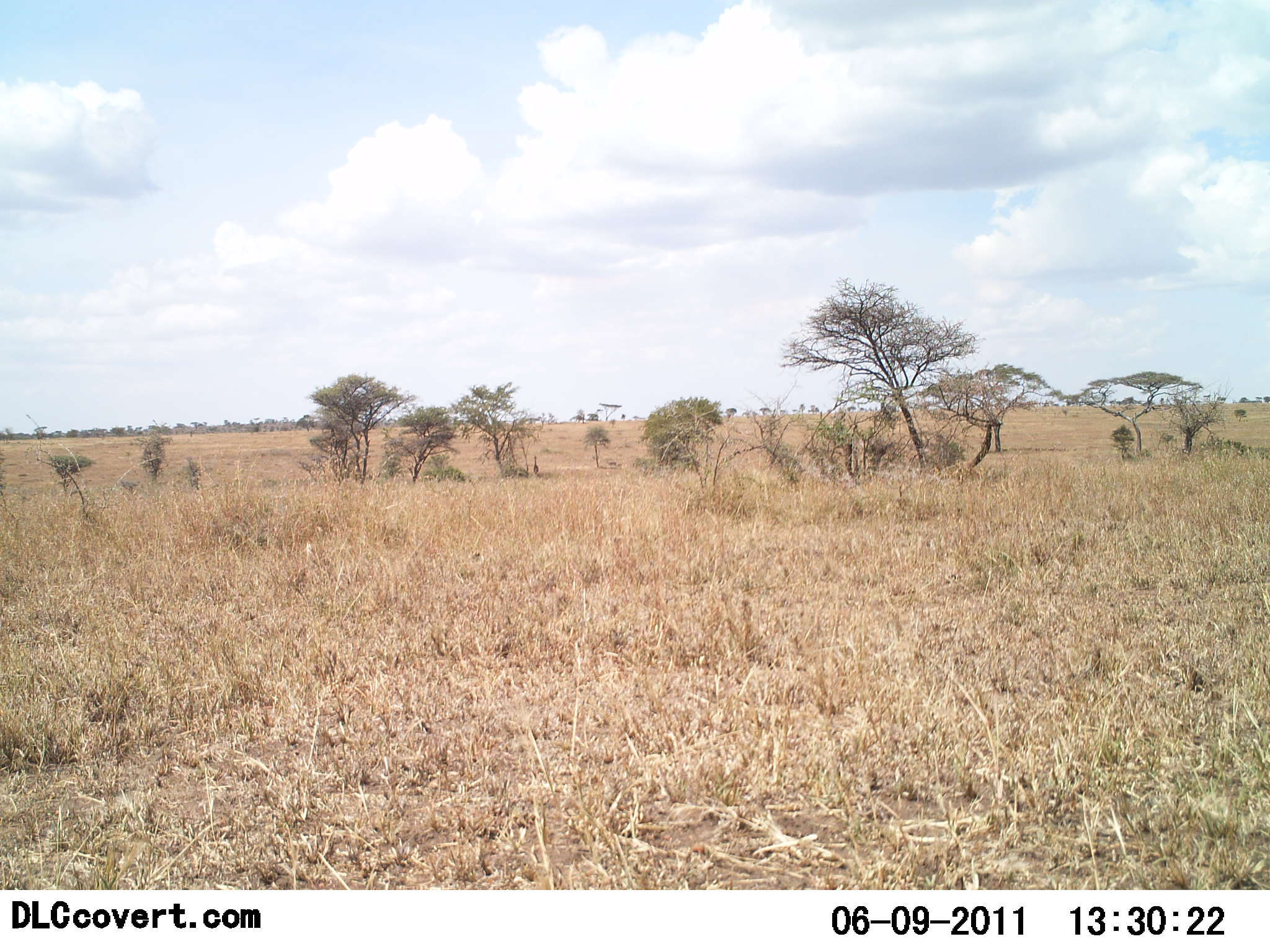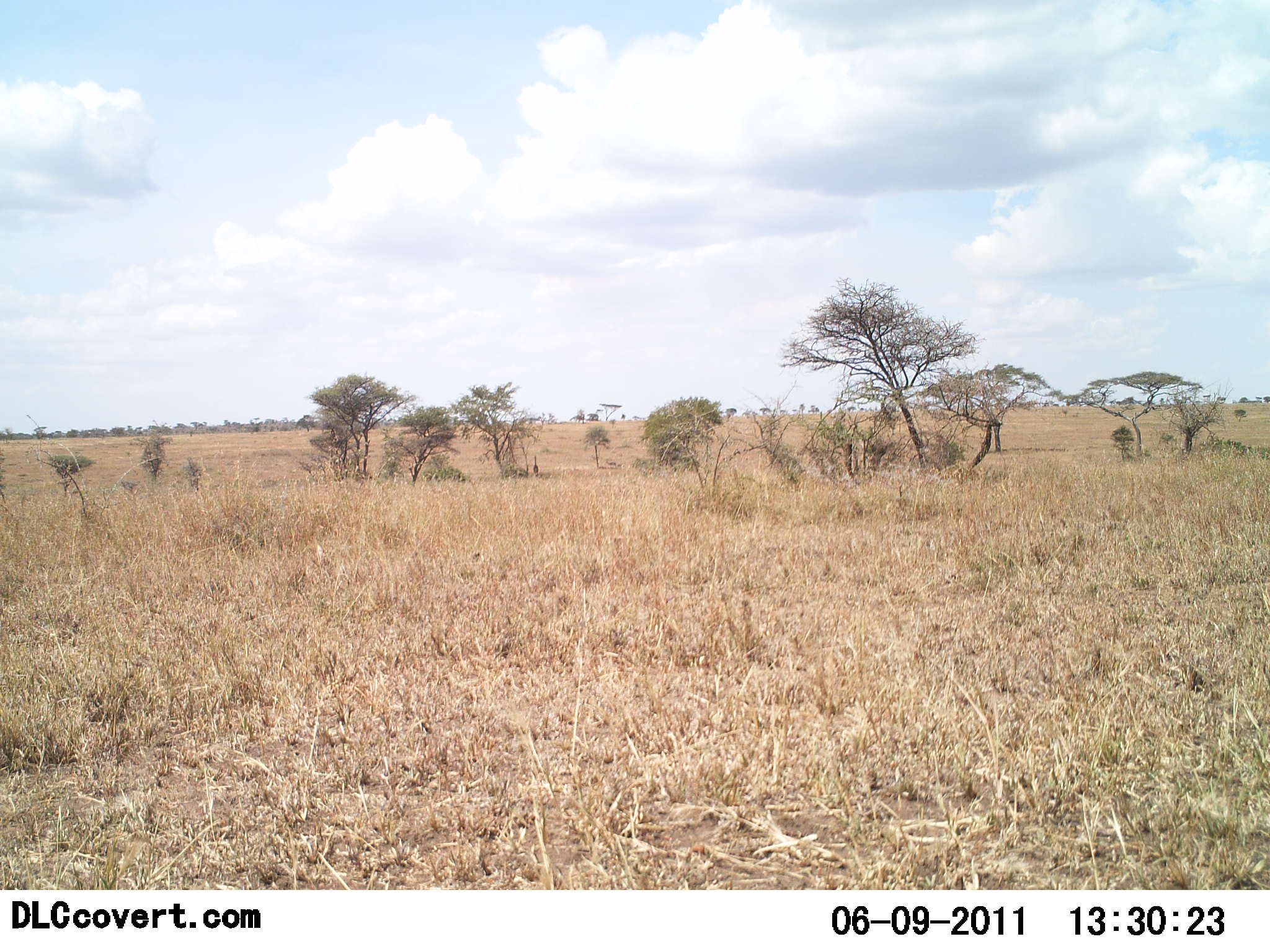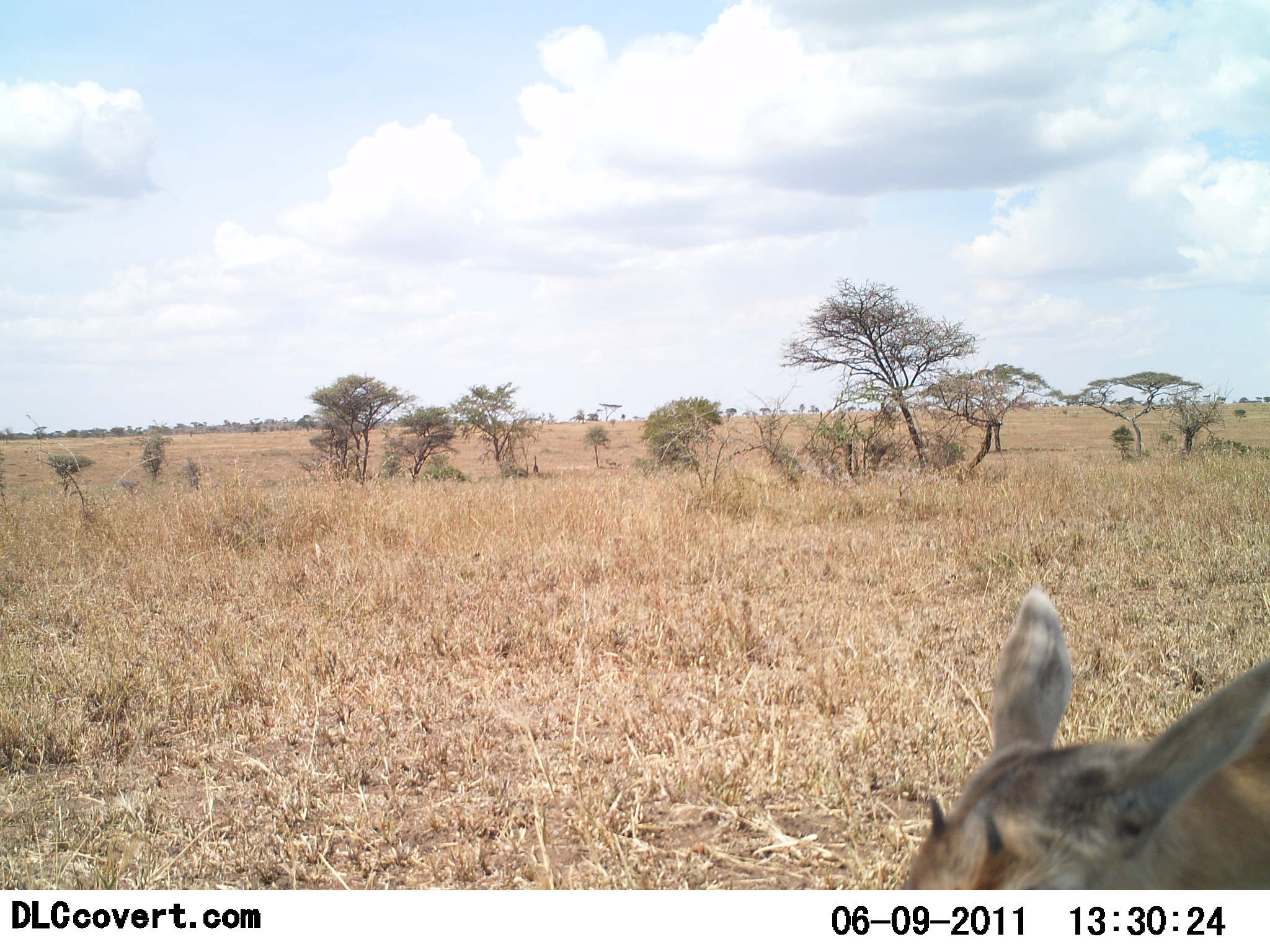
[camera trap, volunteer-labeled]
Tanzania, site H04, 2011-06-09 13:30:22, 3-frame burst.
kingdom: Animalia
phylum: Chordata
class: Mammalia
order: Artiodactyla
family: Bovidae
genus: Madoqua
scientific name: Madoqua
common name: dikdik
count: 1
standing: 50%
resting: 0%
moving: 50%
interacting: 0%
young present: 17%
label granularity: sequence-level